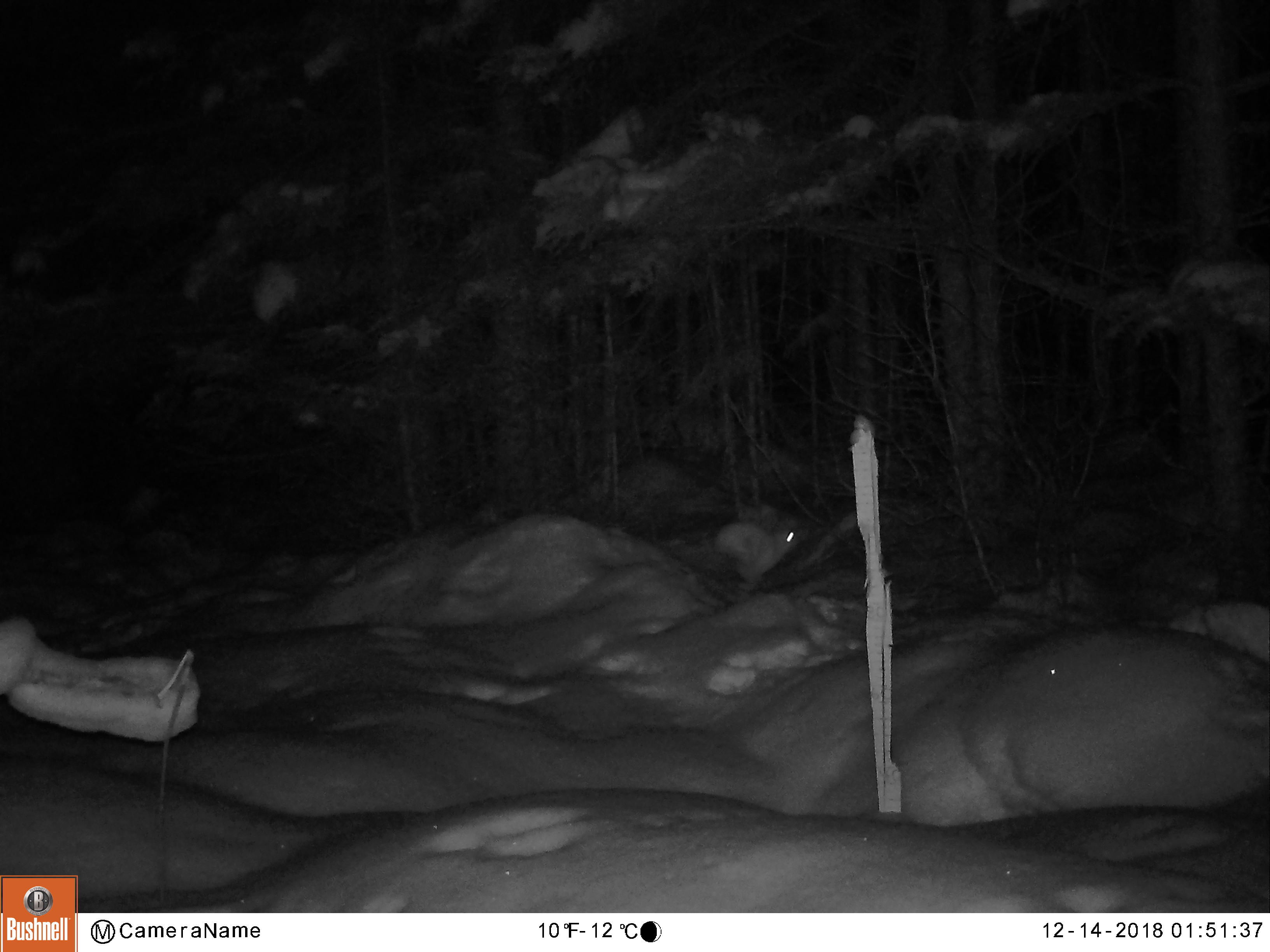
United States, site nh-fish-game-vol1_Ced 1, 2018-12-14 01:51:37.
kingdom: Animalia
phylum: Chordata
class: Mammalia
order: Lagomorpha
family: Leporidae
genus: Lepus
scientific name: Lepus americanus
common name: snowshoe hare